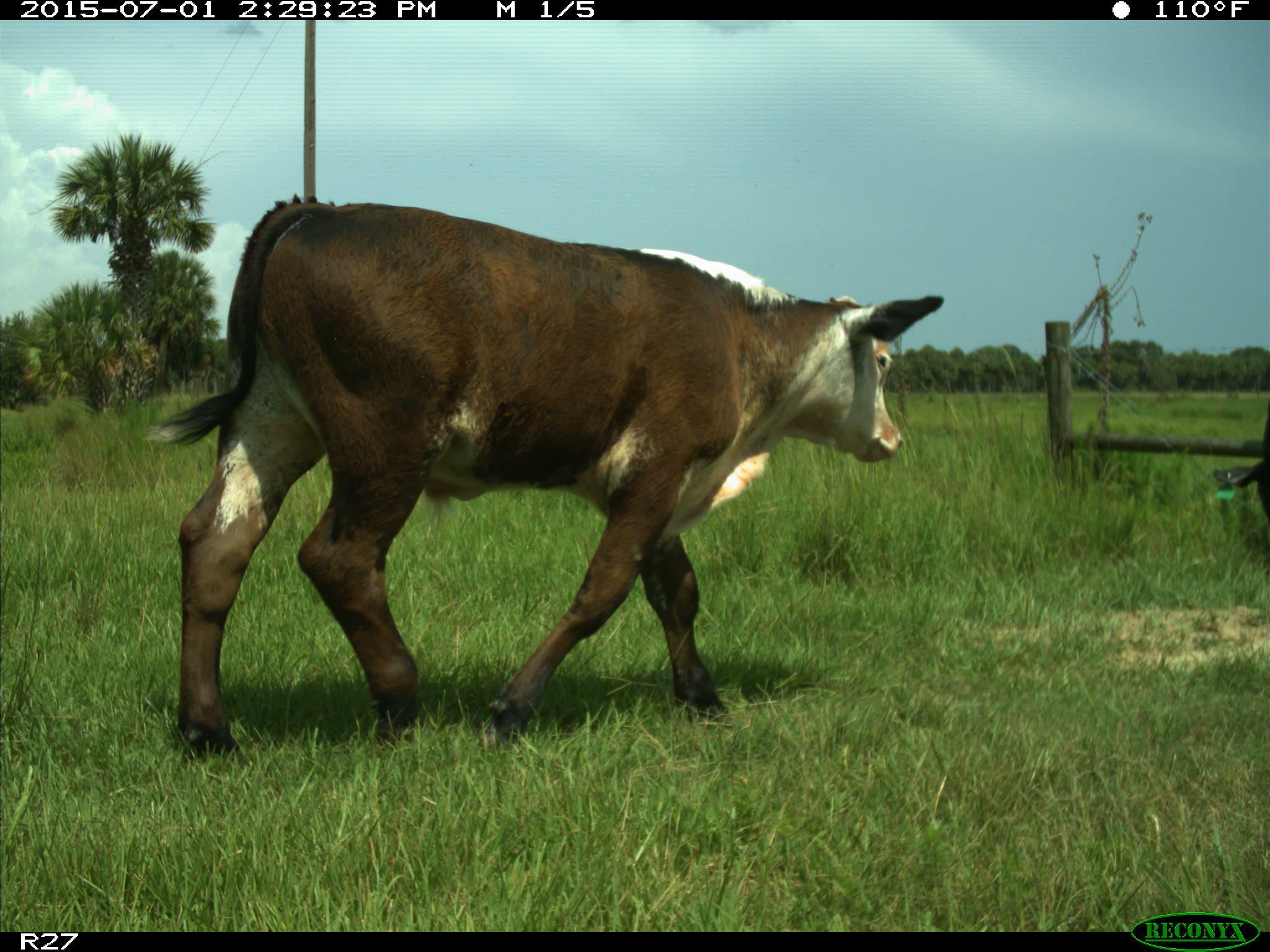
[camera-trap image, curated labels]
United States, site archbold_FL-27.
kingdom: Animalia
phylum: Chordata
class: Mammalia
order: Artiodactyla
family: Bovidae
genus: Bos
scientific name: Bos taurus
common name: domestic cow